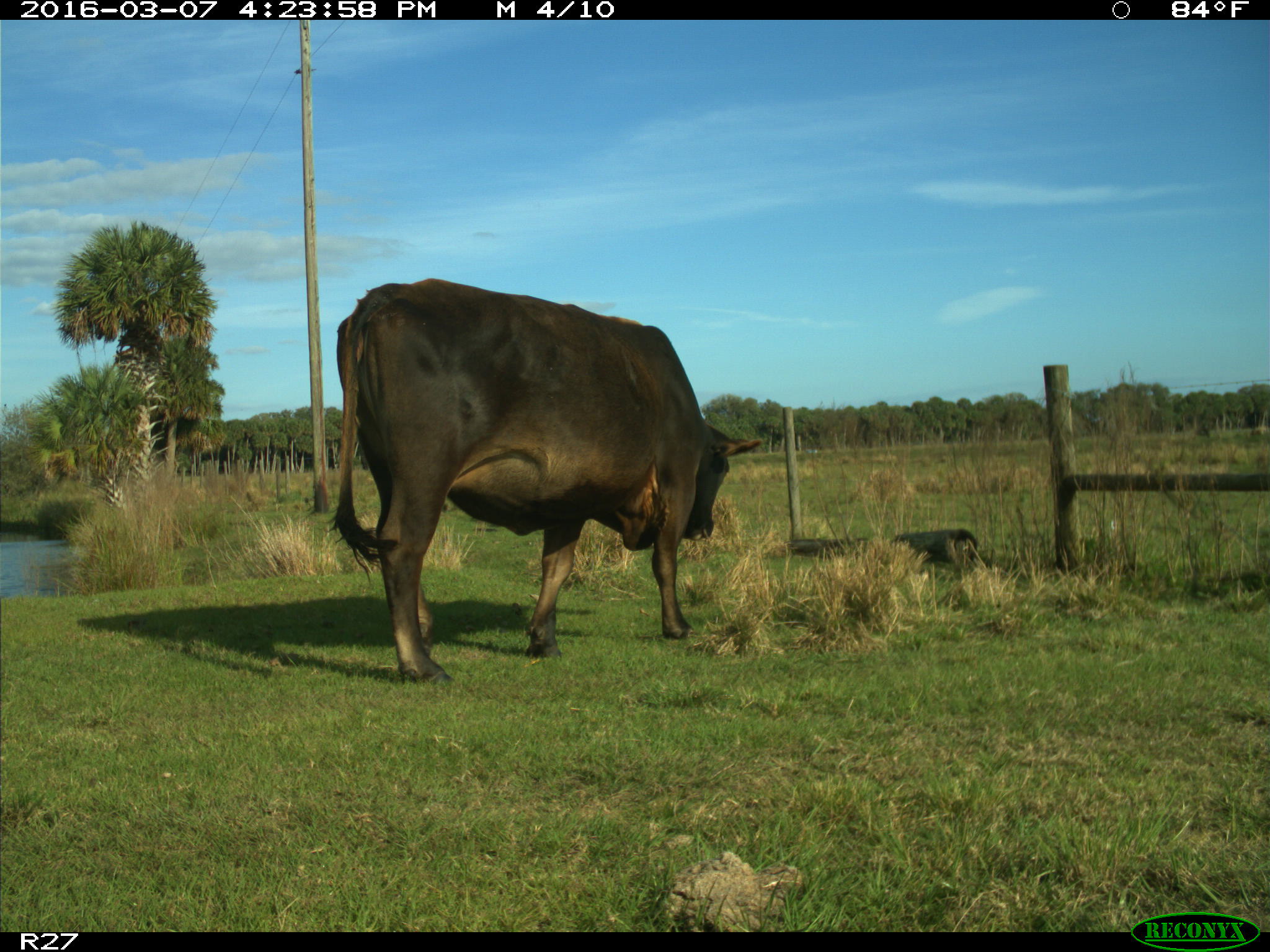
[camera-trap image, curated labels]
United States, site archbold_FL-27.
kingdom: Animalia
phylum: Chordata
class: Mammalia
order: Artiodactyla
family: Bovidae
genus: Bos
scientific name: Bos taurus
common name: domestic cow